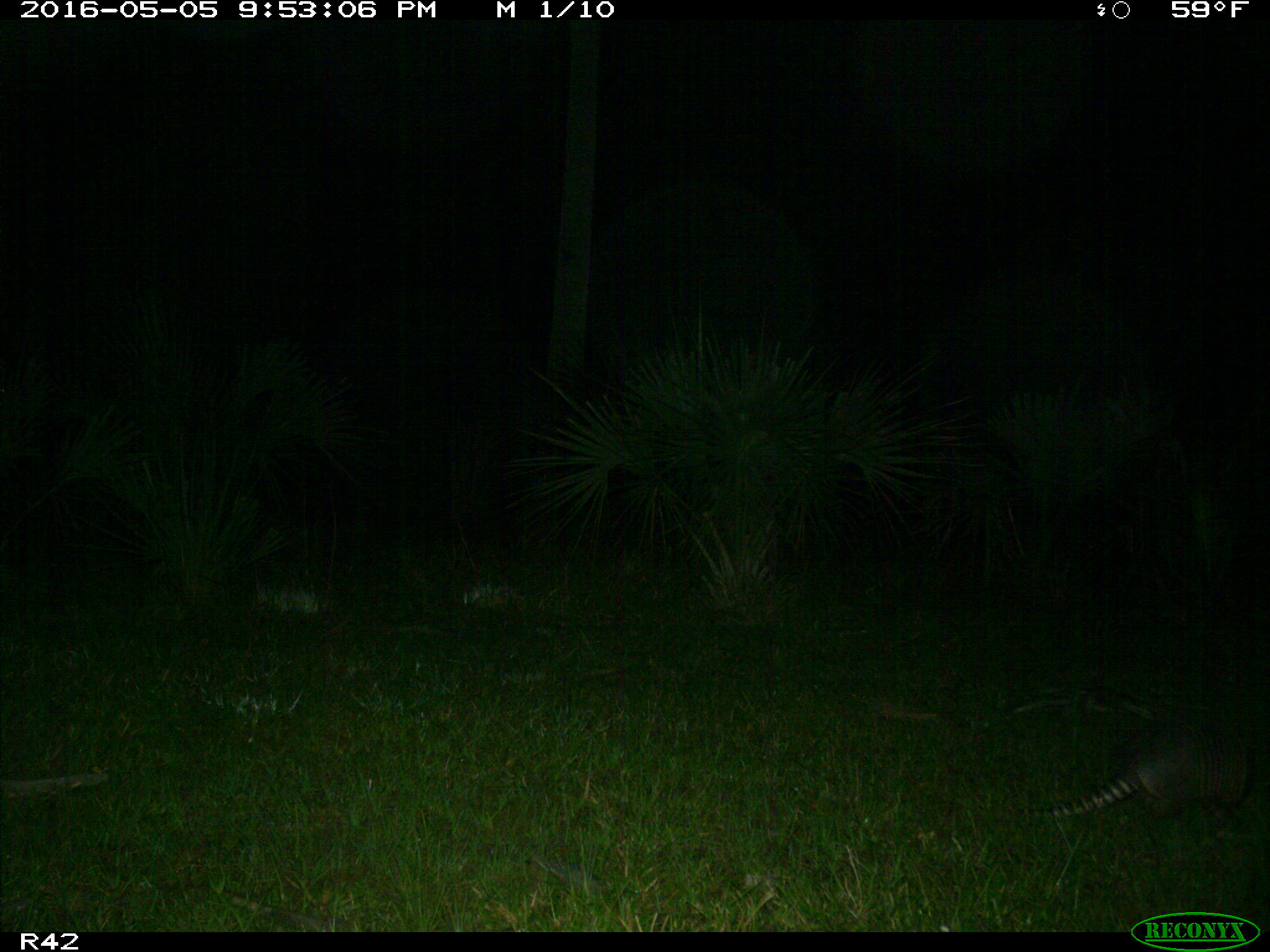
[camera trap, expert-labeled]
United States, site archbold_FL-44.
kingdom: Animalia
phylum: Chordata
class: Mammalia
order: Cingulata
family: Dasypodidae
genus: Dasypus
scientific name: Dasypus novemcinctus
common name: nine-banded armadillo